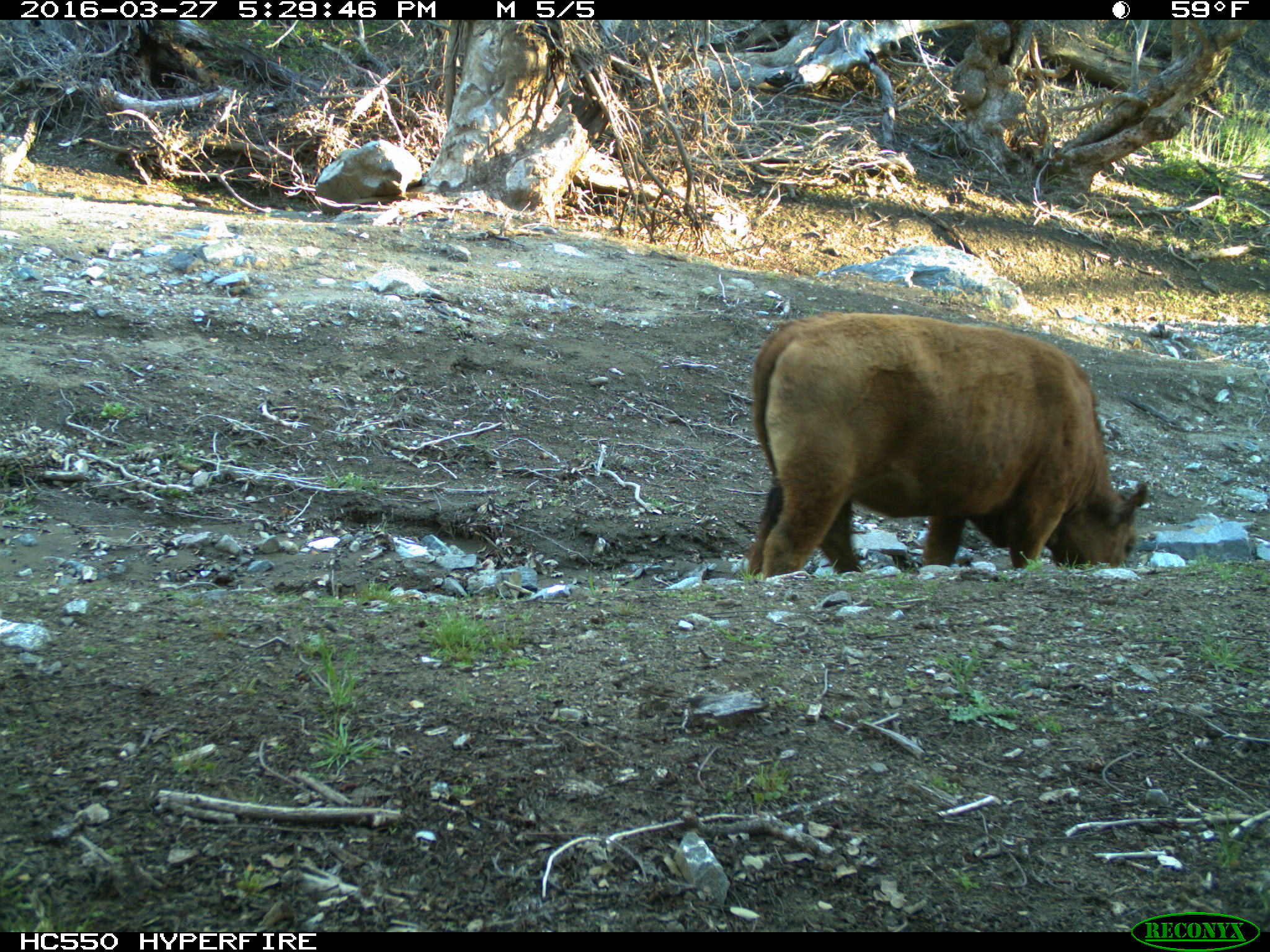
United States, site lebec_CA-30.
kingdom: Animalia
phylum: Chordata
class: Mammalia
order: Artiodactyla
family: Bovidae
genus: Bos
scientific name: Bos taurus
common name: domestic cow